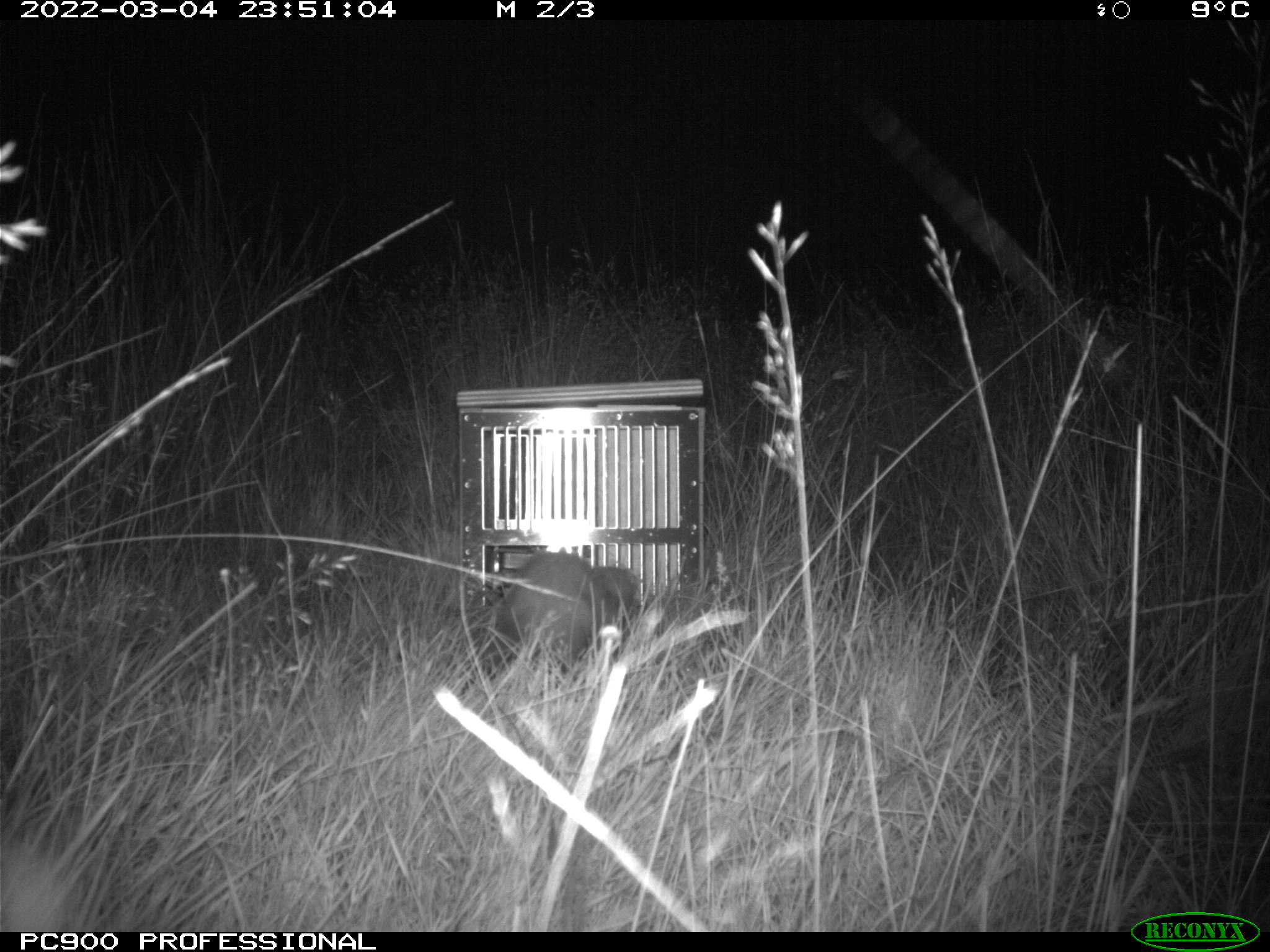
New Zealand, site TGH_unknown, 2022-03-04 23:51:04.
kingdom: Animalia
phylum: Chordata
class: Mammalia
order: Carnivora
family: Mustelidae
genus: Mustela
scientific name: Mustela furo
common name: ferret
Ferret (Mustela furo).